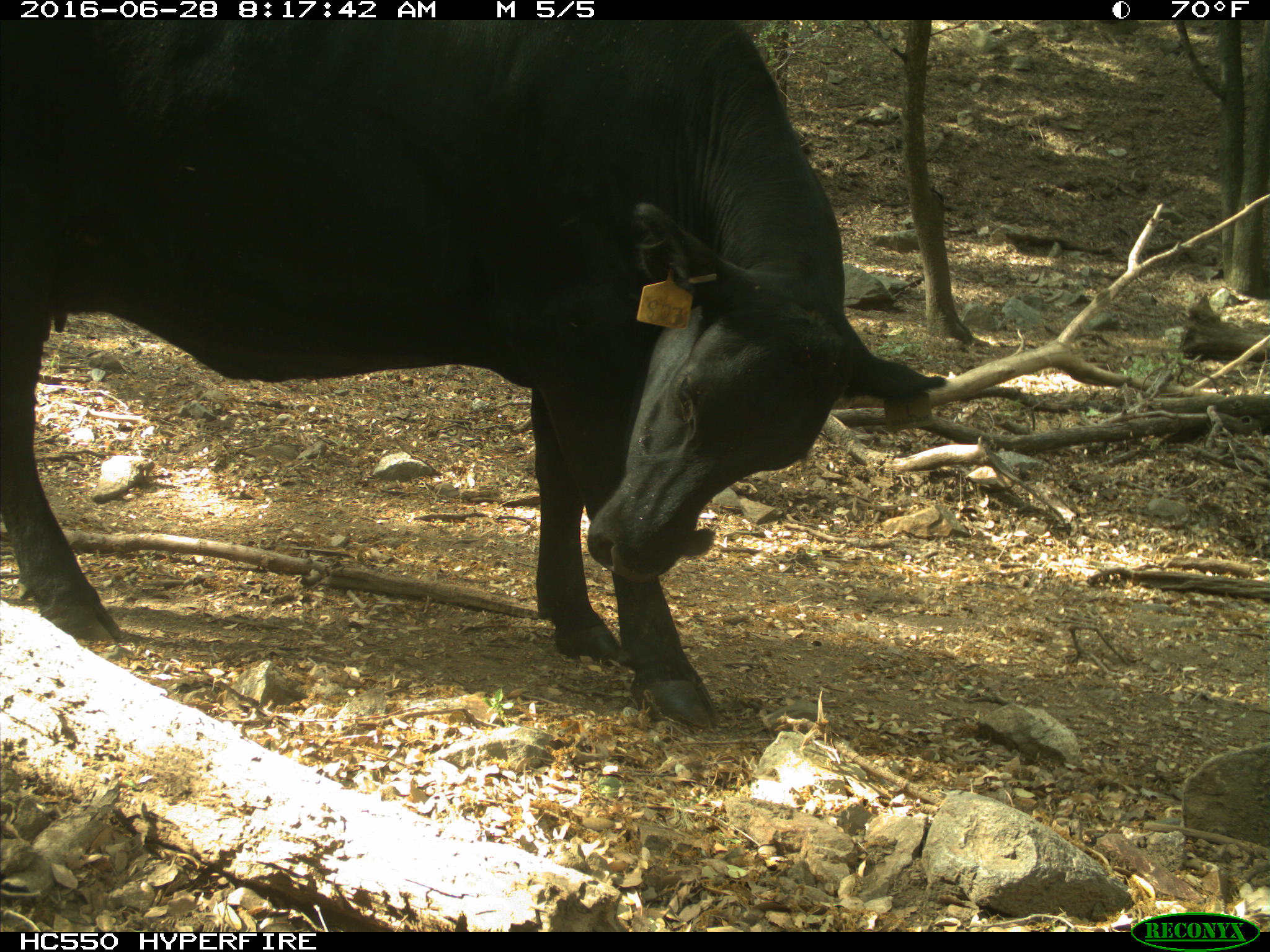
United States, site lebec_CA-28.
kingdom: Animalia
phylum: Chordata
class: Mammalia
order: Artiodactyla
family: Bovidae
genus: Bos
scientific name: Bos taurus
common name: domestic cow